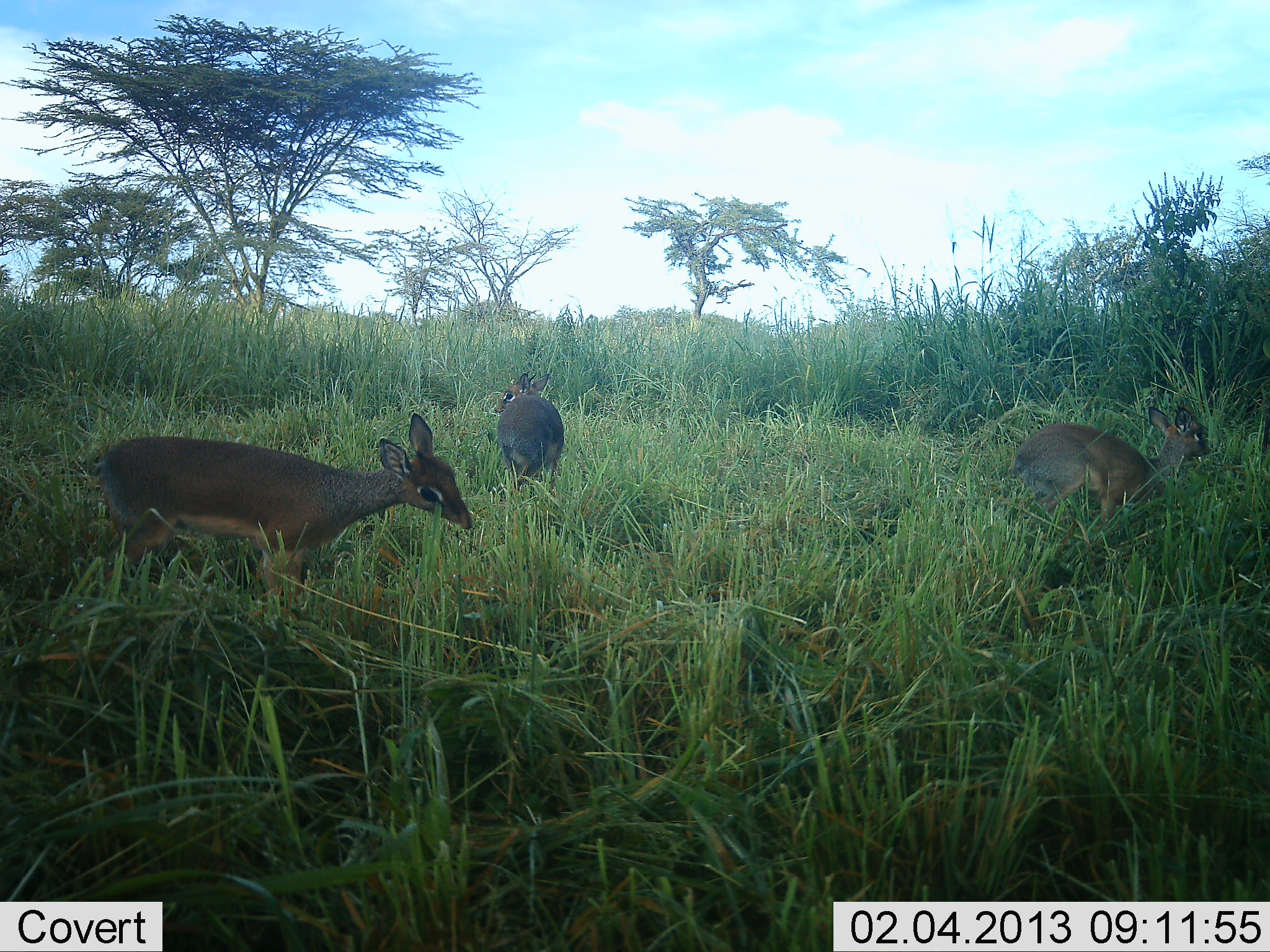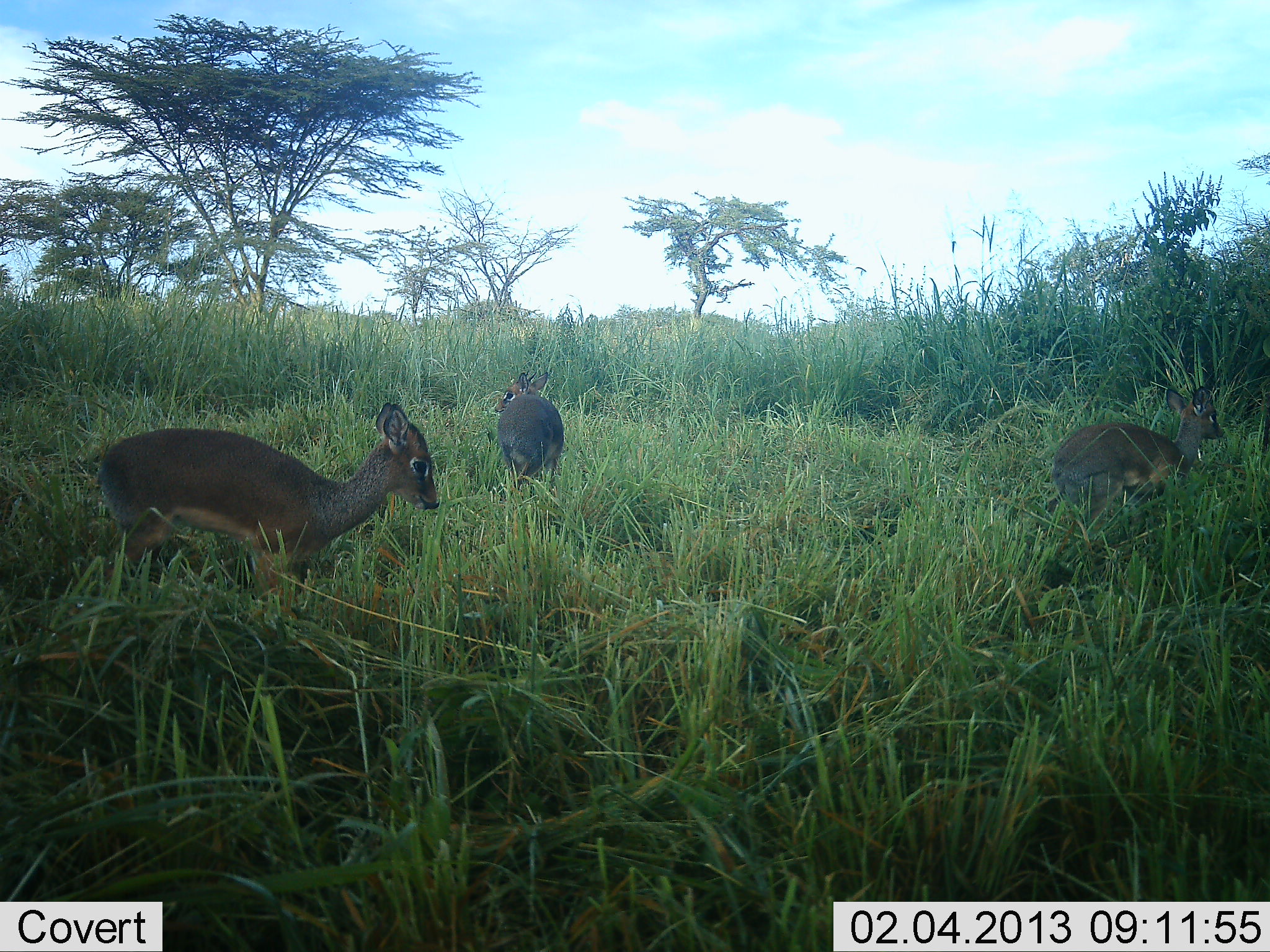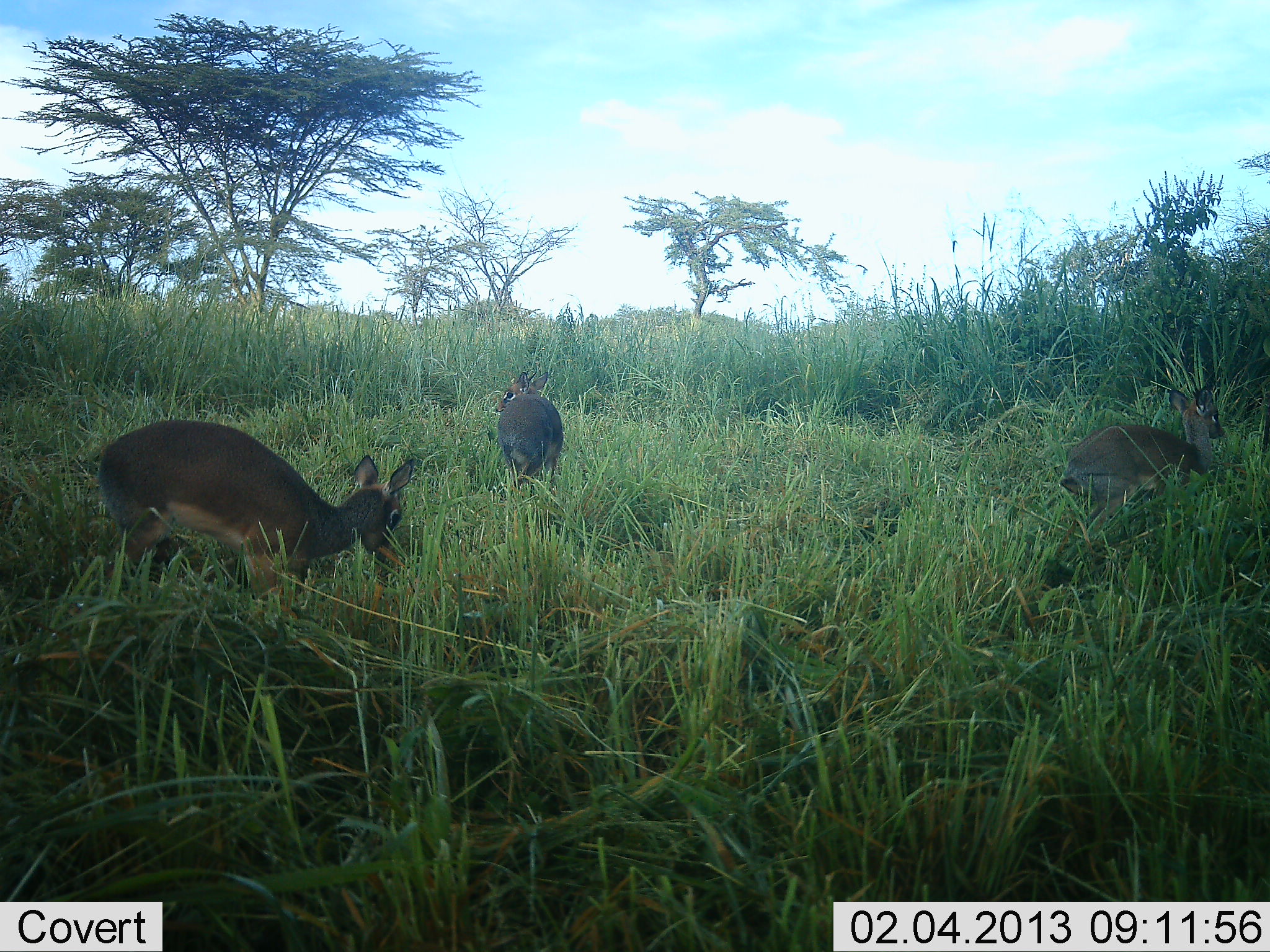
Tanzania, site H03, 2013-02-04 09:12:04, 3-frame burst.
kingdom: Animalia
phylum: Chordata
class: Mammalia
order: Artiodactyla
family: Bovidae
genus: Madoqua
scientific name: Madoqua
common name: dikdik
Dikdik (Madoqua), count 3. Behavior (volunteer vote fractions): standing 60%, resting 0%, moving 40%, interacting 0%. Young present (vote fraction): 4%. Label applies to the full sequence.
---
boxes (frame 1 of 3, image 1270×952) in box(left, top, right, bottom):
animal: box(88, 411, 475, 622); box(1009, 407, 1212, 546); box(493, 372, 565, 488)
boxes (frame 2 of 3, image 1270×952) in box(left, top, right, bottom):
animal: box(95, 402, 442, 618); box(1052, 382, 1226, 531); box(492, 371, 566, 486)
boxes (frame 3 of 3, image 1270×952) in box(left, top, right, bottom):
animal: box(94, 416, 414, 613); box(1059, 384, 1225, 534); box(494, 369, 564, 488)